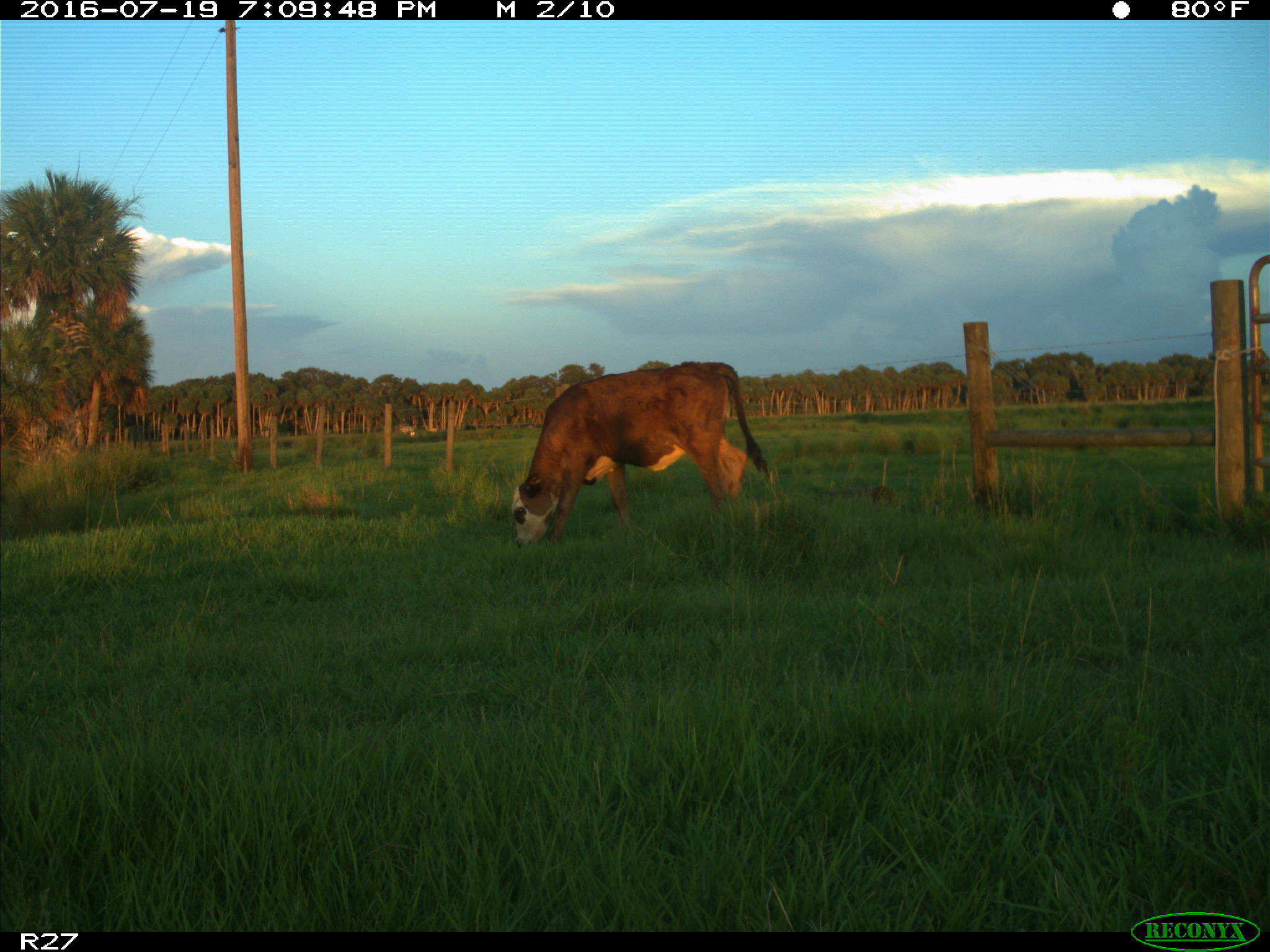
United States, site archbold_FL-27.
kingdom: Animalia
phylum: Chordata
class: Mammalia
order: Artiodactyla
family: Bovidae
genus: Bos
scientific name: Bos taurus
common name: domestic cow